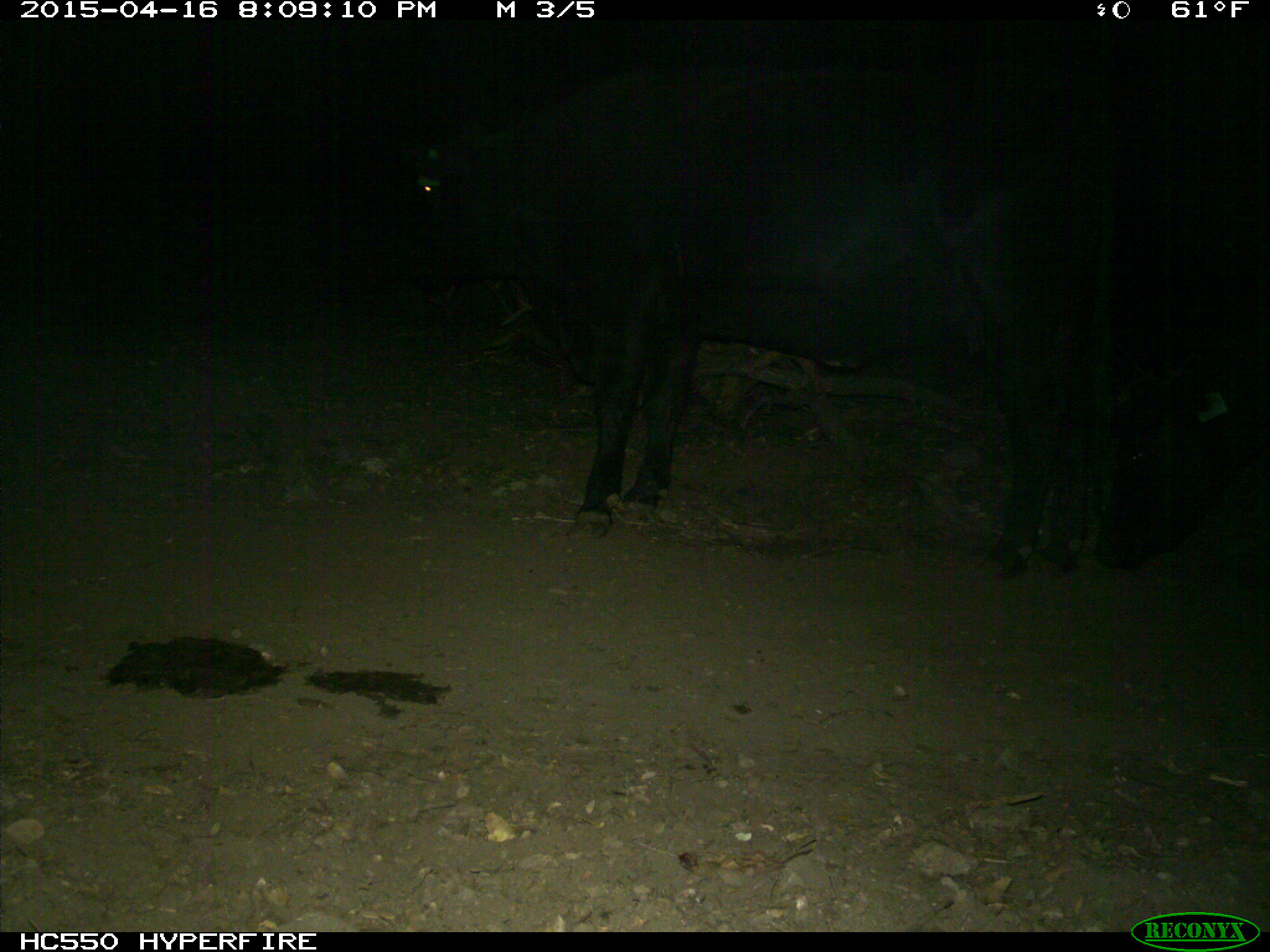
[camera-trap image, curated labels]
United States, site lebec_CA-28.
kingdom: Animalia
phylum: Chordata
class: Mammalia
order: Artiodactyla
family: Bovidae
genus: Bos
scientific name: Bos taurus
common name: domestic cow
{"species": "Bos taurus (domestic cow)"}